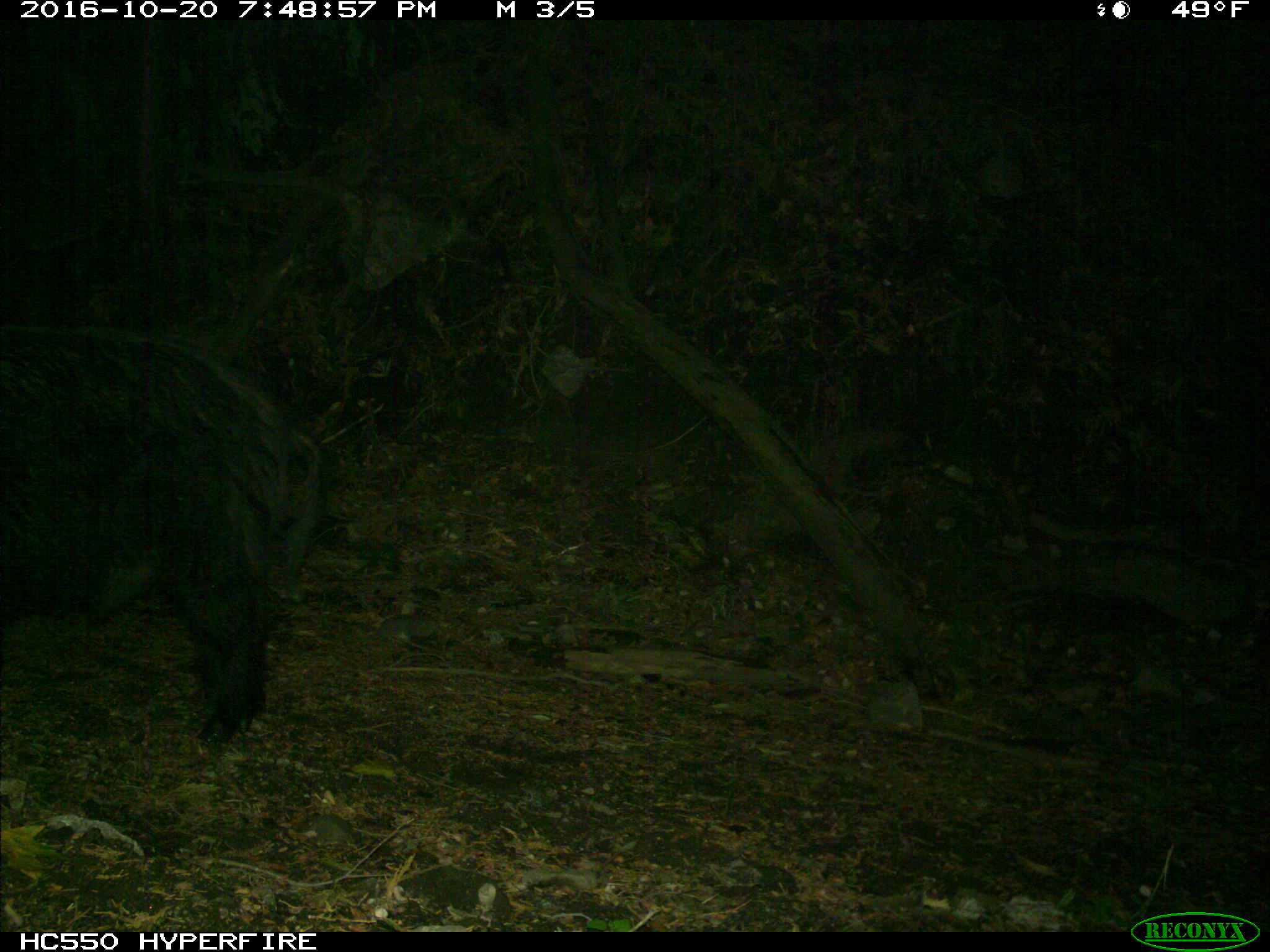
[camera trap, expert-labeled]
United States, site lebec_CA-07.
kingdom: Animalia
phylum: Chordata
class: Mammalia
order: Artiodactyla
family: Suidae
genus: Sus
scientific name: Sus scrofa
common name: wild boar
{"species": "Sus scrofa (wild boar)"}